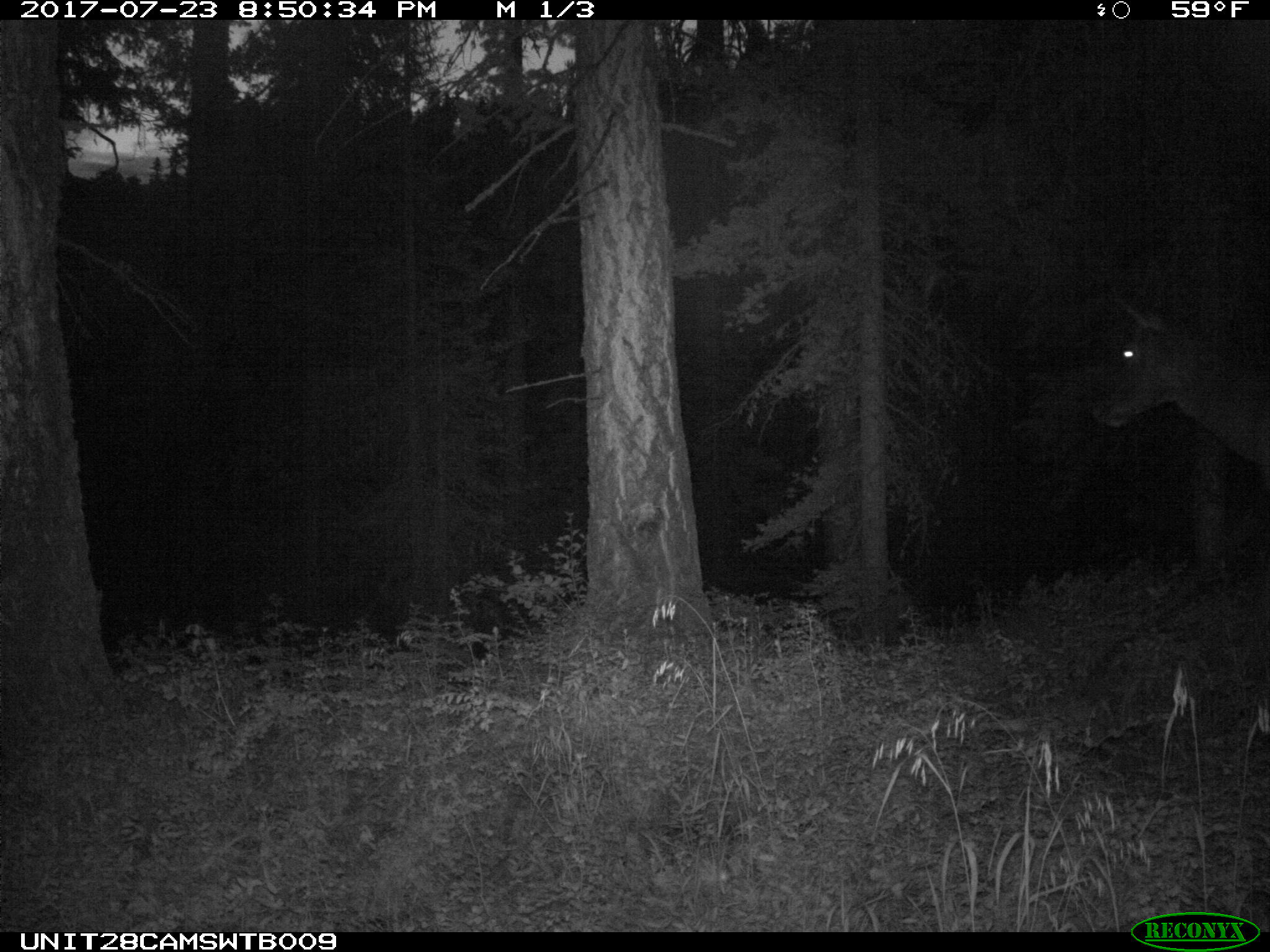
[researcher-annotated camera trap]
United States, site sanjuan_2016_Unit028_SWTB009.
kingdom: Animalia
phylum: Chordata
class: Mammalia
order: Artiodactyla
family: Cervidae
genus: Cervus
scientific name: Cervus elaphus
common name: red deer